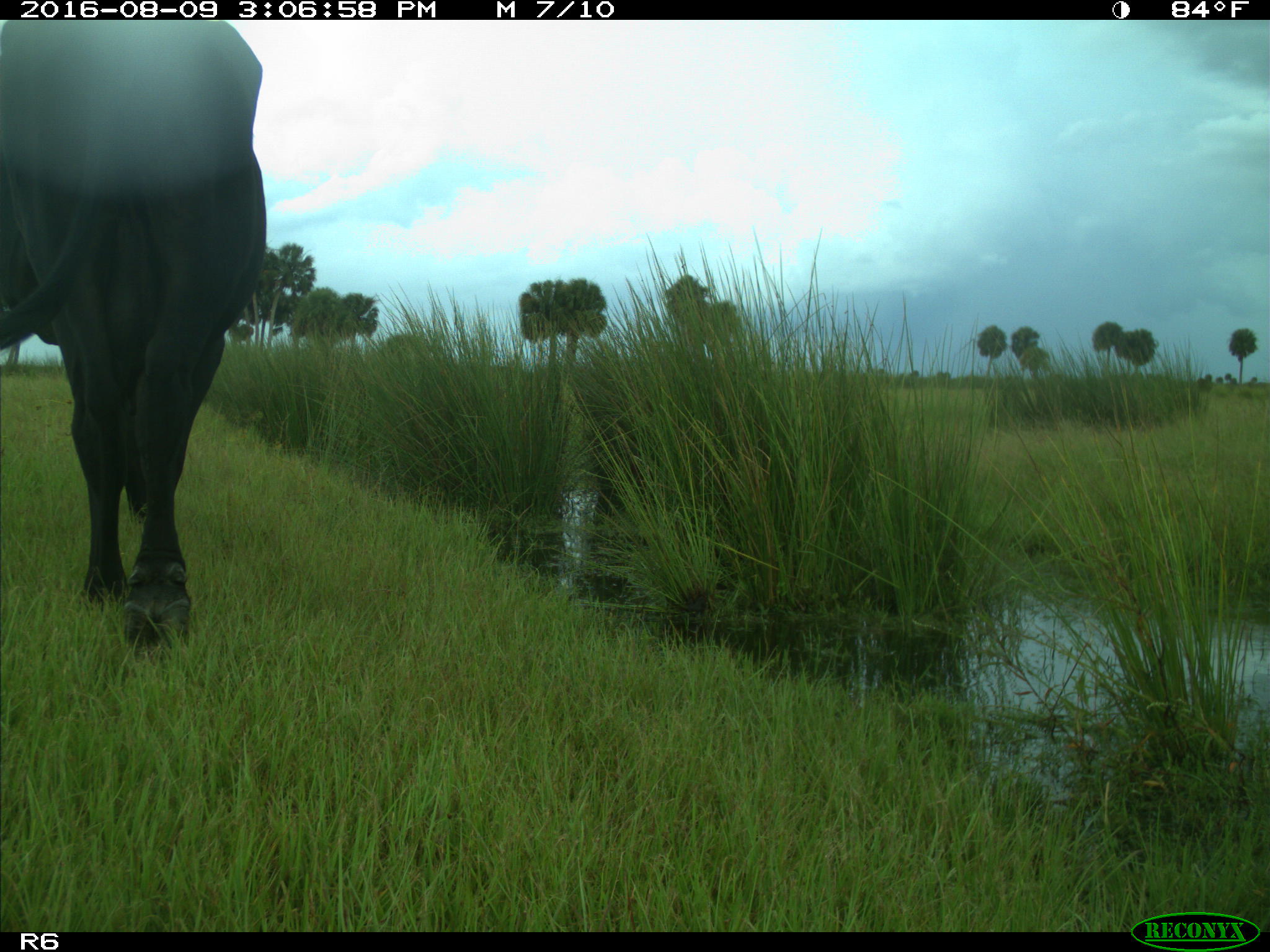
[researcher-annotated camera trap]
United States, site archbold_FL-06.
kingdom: Animalia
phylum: Chordata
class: Mammalia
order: Artiodactyla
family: Bovidae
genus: Bos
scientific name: Bos taurus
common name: domestic cow